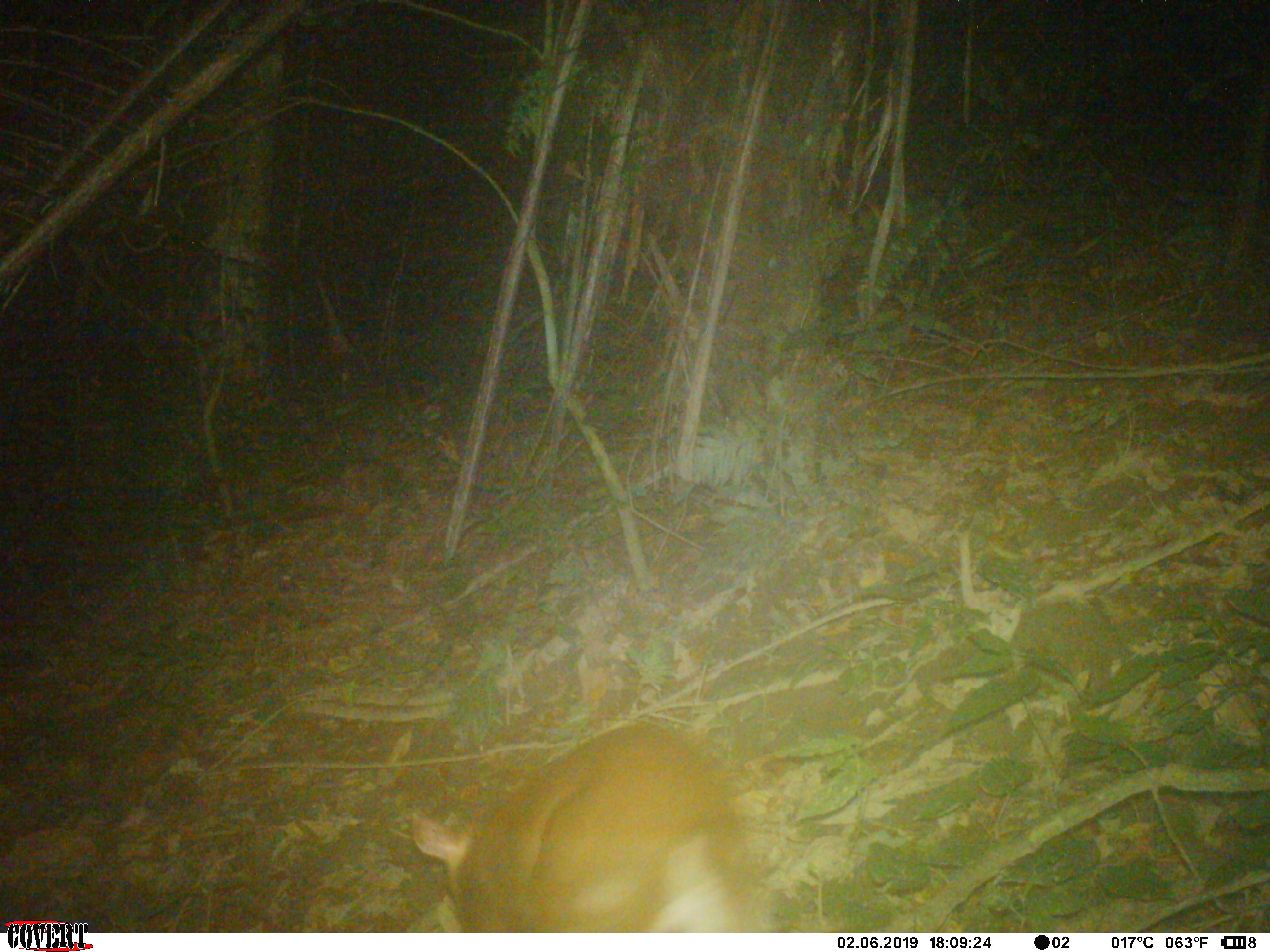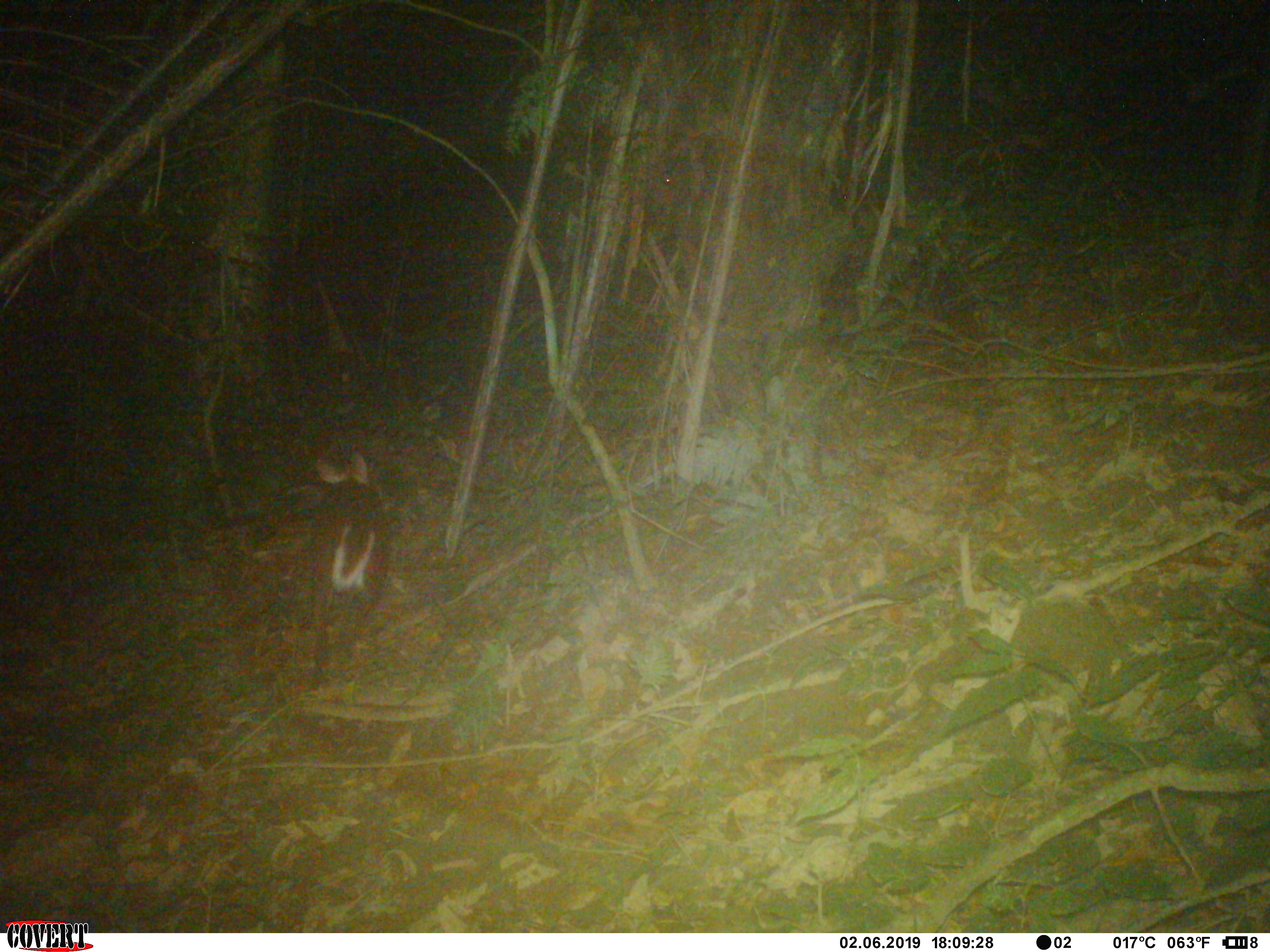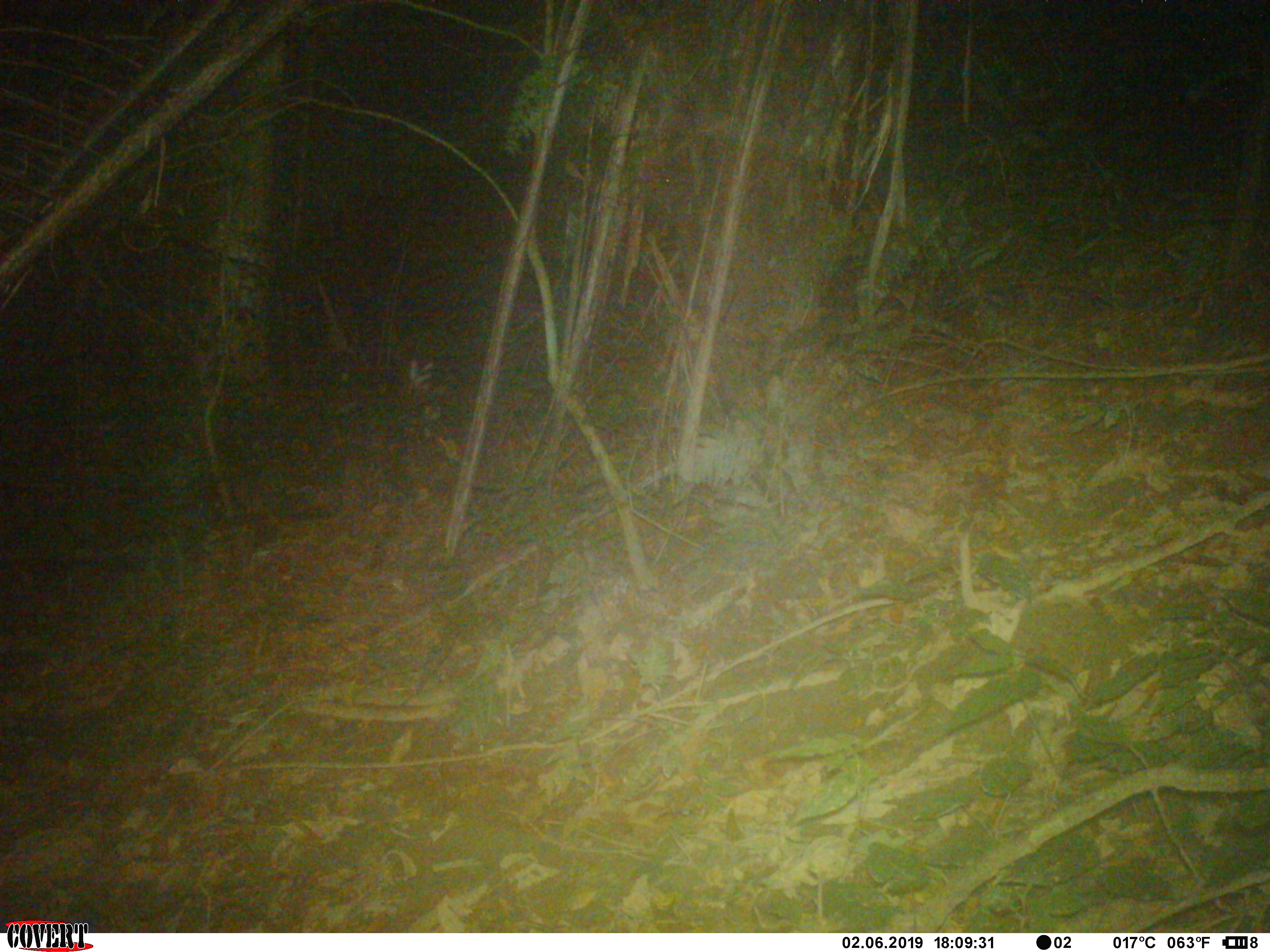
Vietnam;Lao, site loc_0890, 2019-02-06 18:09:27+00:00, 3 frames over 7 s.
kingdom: Animalia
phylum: Chordata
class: Mammalia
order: Artiodactyla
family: Cervidae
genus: Muntiacus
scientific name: Muntiacus rooseveltorum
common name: roosevelt's muntjac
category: roosevelts muntjac group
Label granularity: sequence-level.